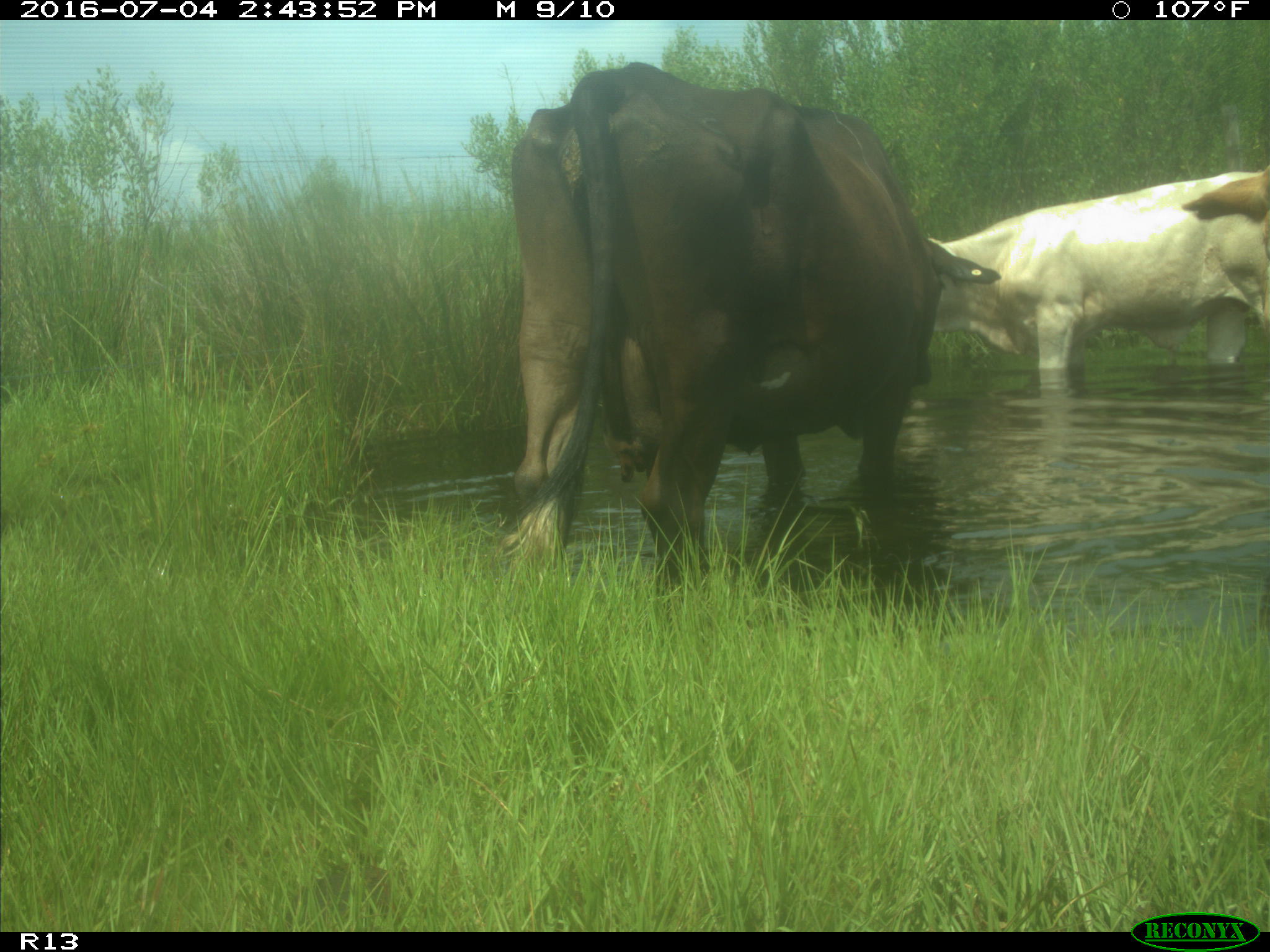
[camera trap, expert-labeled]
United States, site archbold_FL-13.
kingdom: Animalia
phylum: Chordata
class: Mammalia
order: Artiodactyla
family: Bovidae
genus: Bos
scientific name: Bos taurus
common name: domestic cow